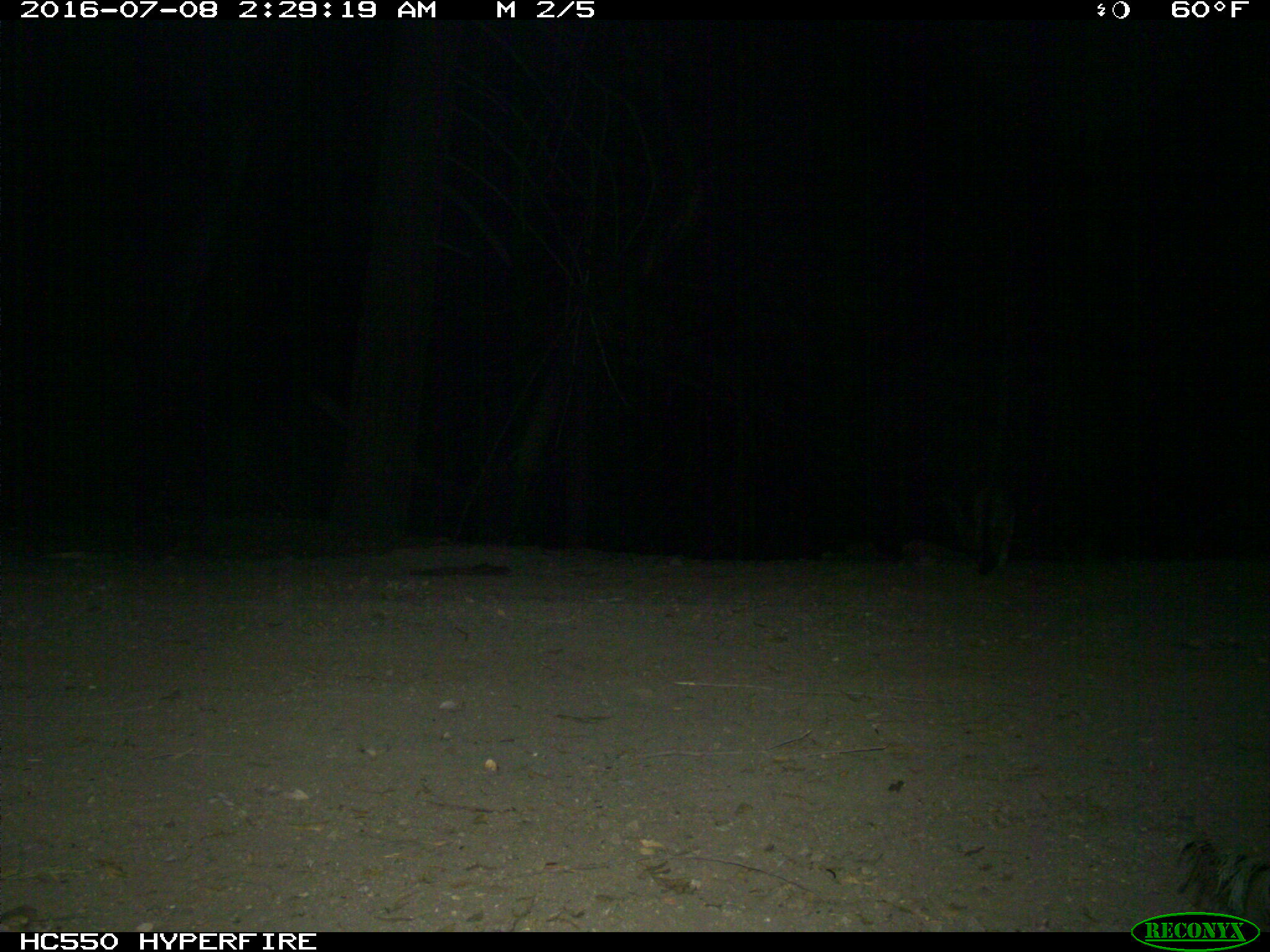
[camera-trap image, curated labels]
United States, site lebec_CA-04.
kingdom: Animalia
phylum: Chordata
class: Mammalia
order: Carnivora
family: Canidae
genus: Urocyon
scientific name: Urocyon cinereoargenteus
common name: gray fox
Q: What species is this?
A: Urocyon cinereoargenteus (gray fox).